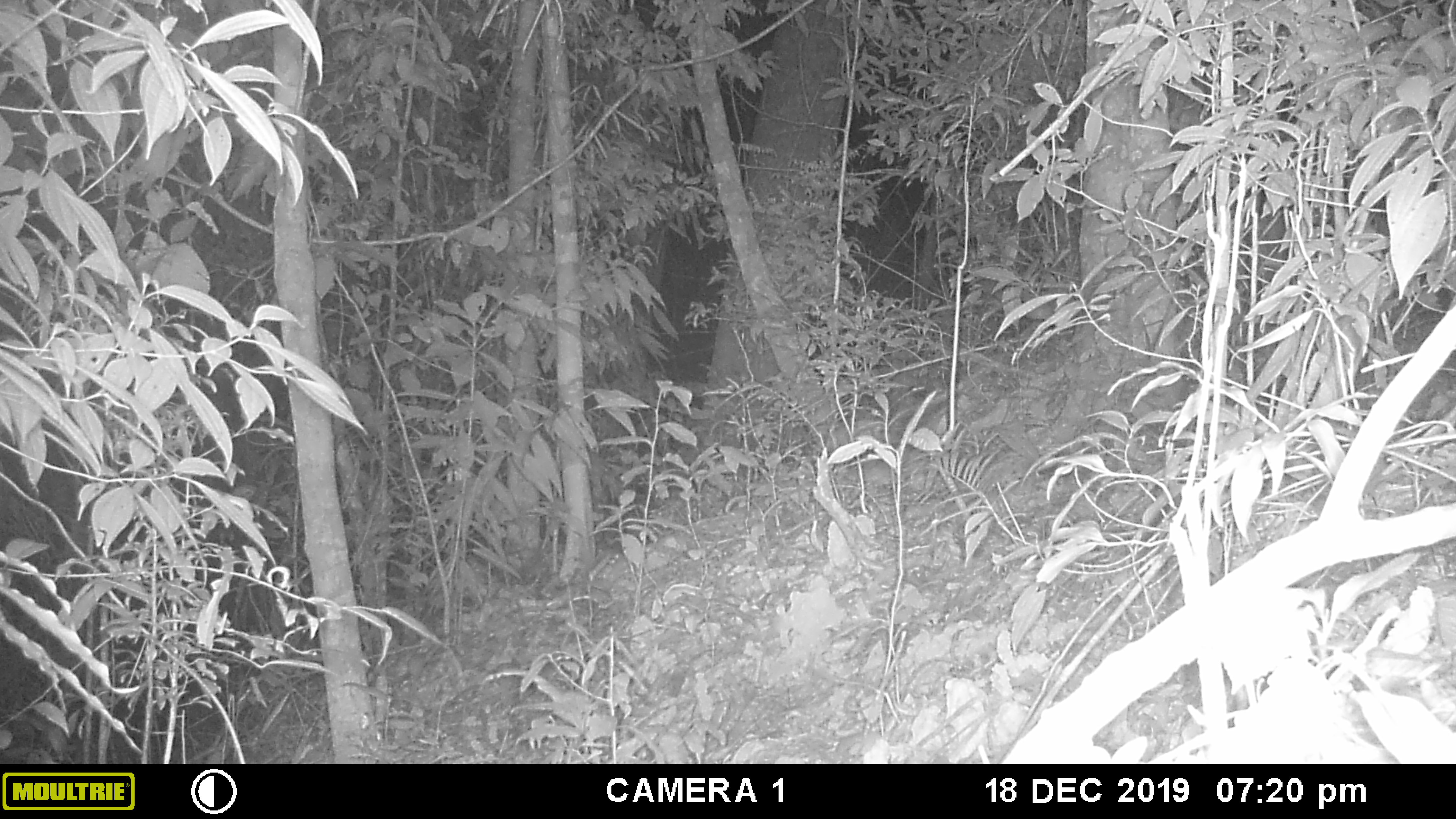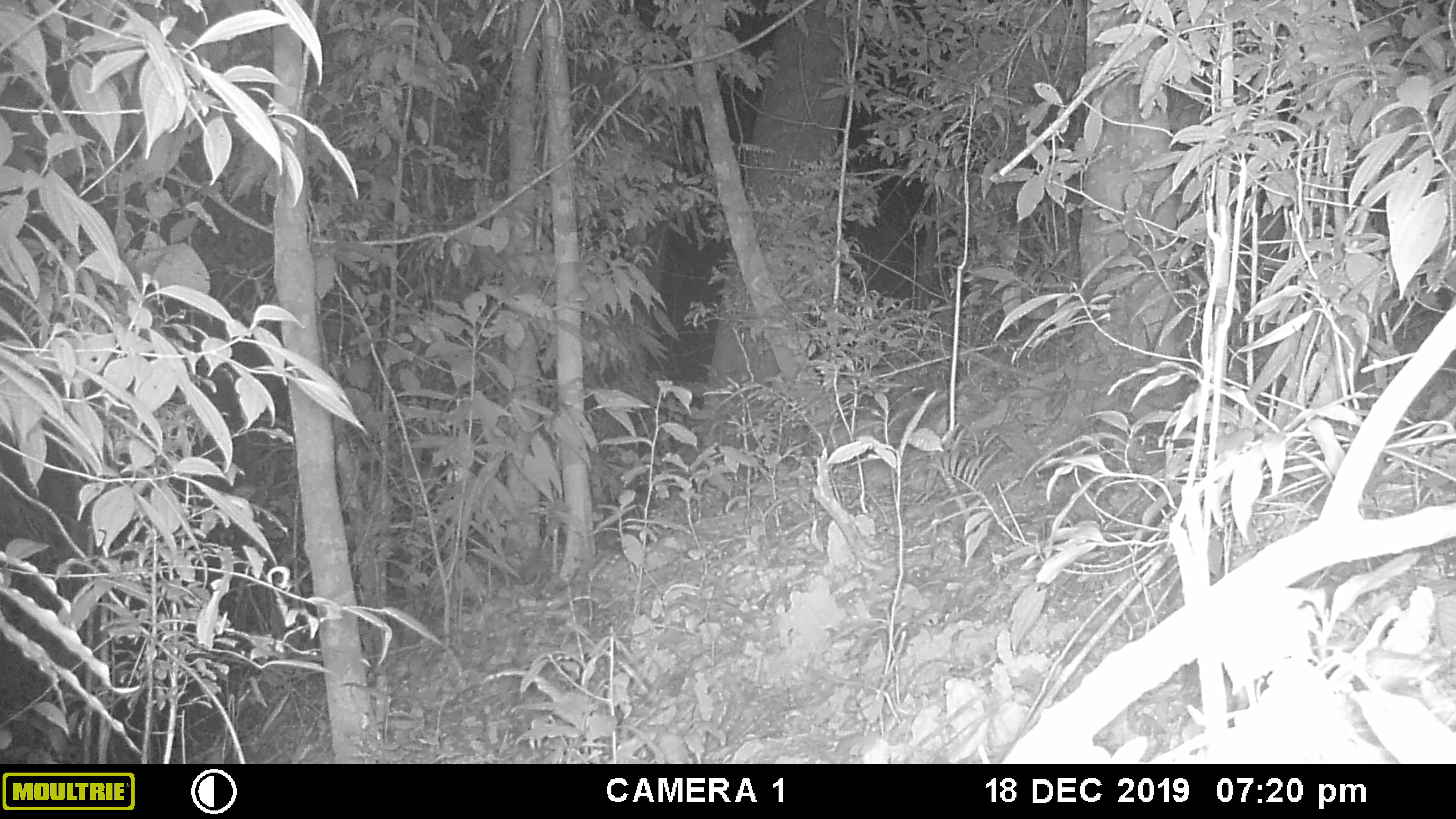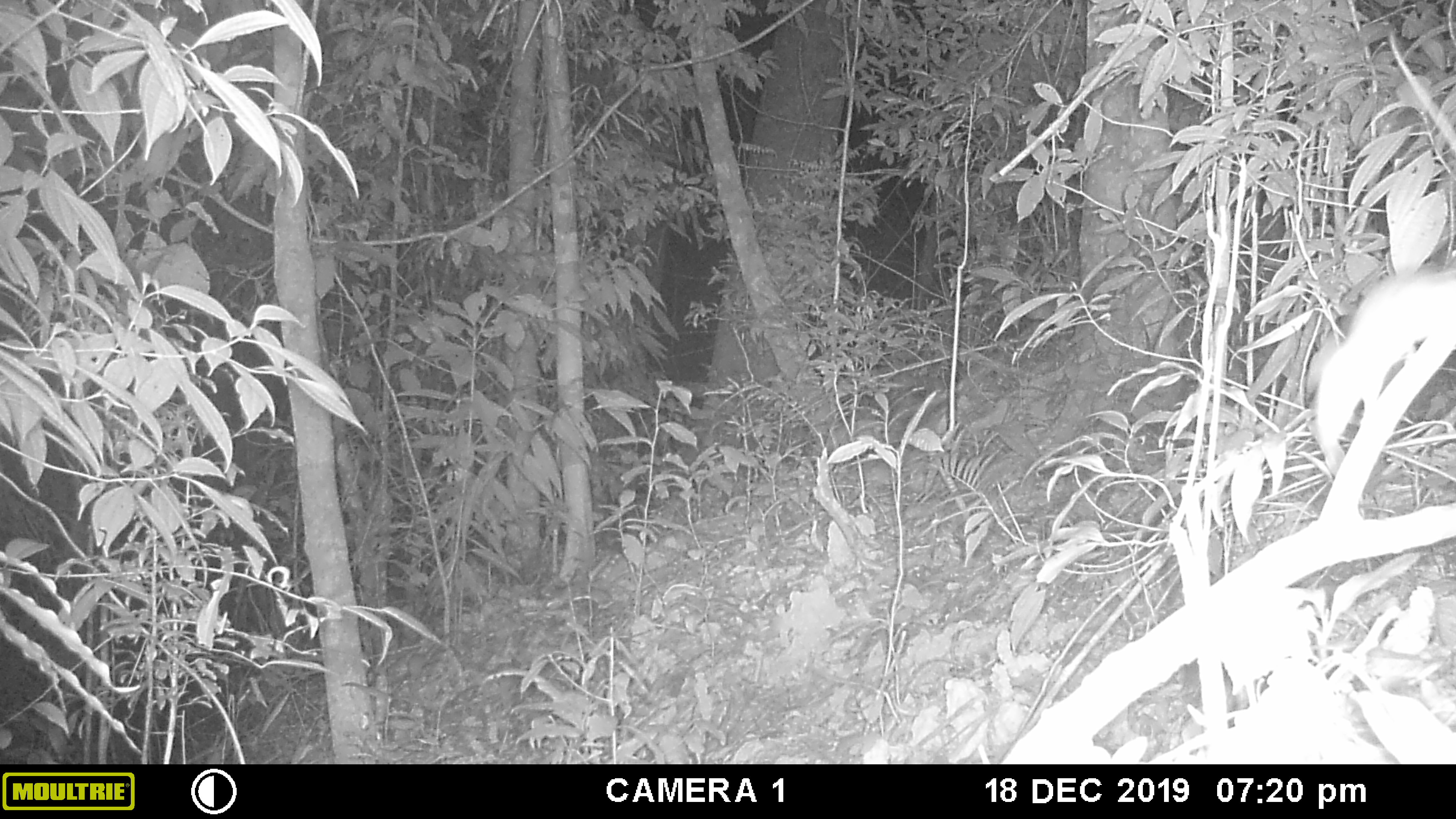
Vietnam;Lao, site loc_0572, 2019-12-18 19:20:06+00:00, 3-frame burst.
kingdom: Animalia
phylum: Chordata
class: Mammalia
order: Rodentia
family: Muridae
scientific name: Muridae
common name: old-world mice and rats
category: unidentified murid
Unidentified murid (old-world mice and rats) (Muridae). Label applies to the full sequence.